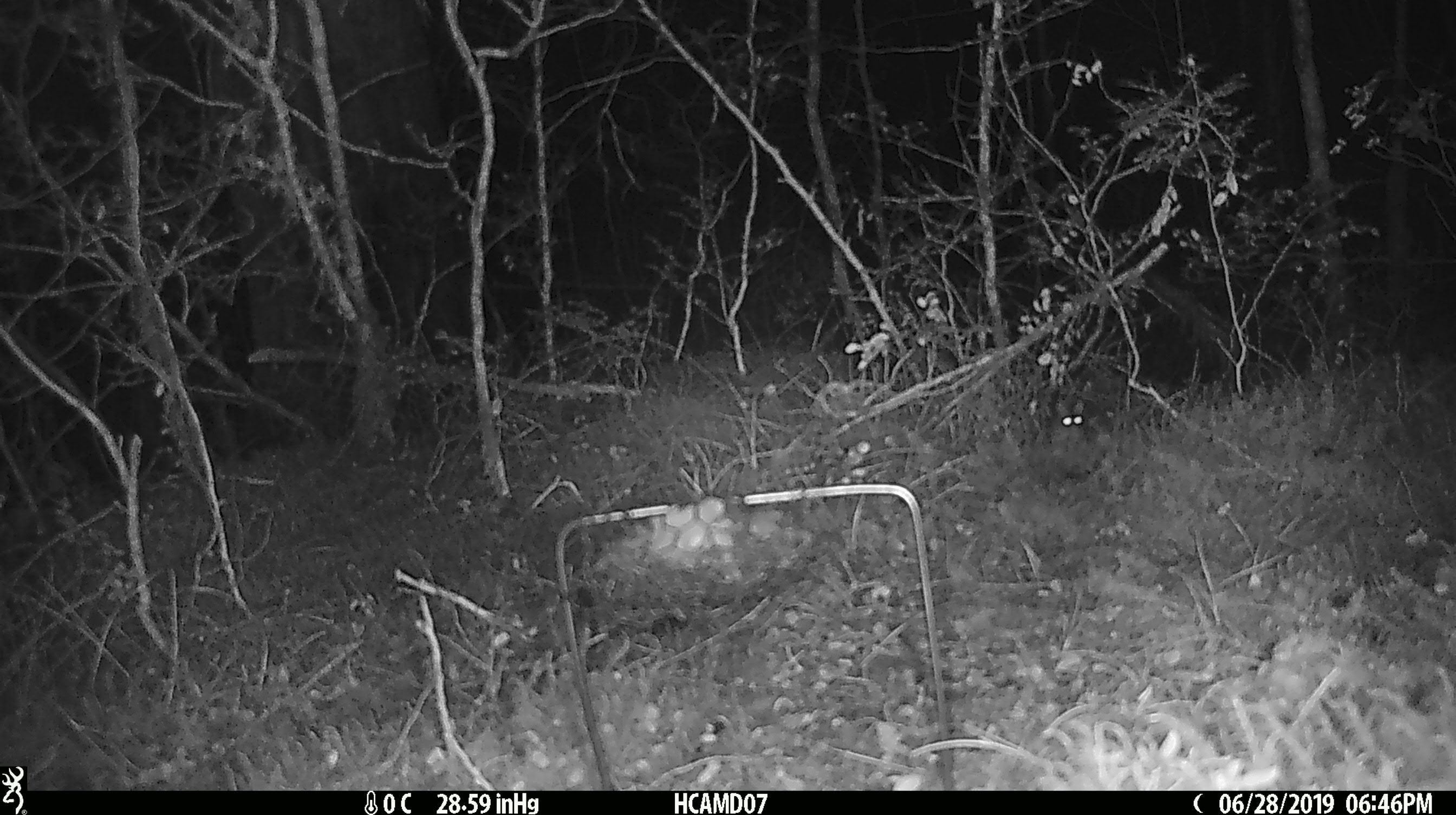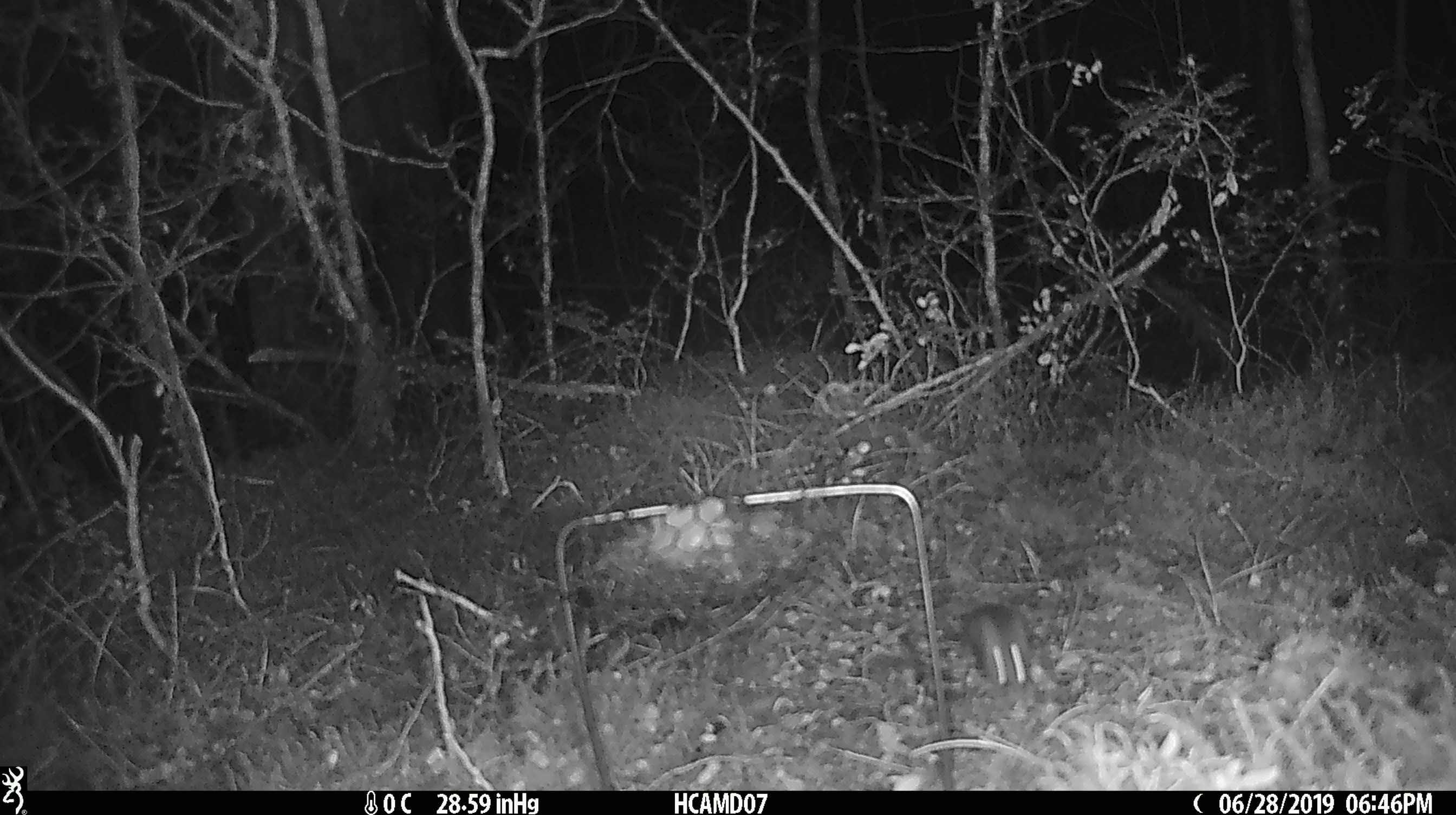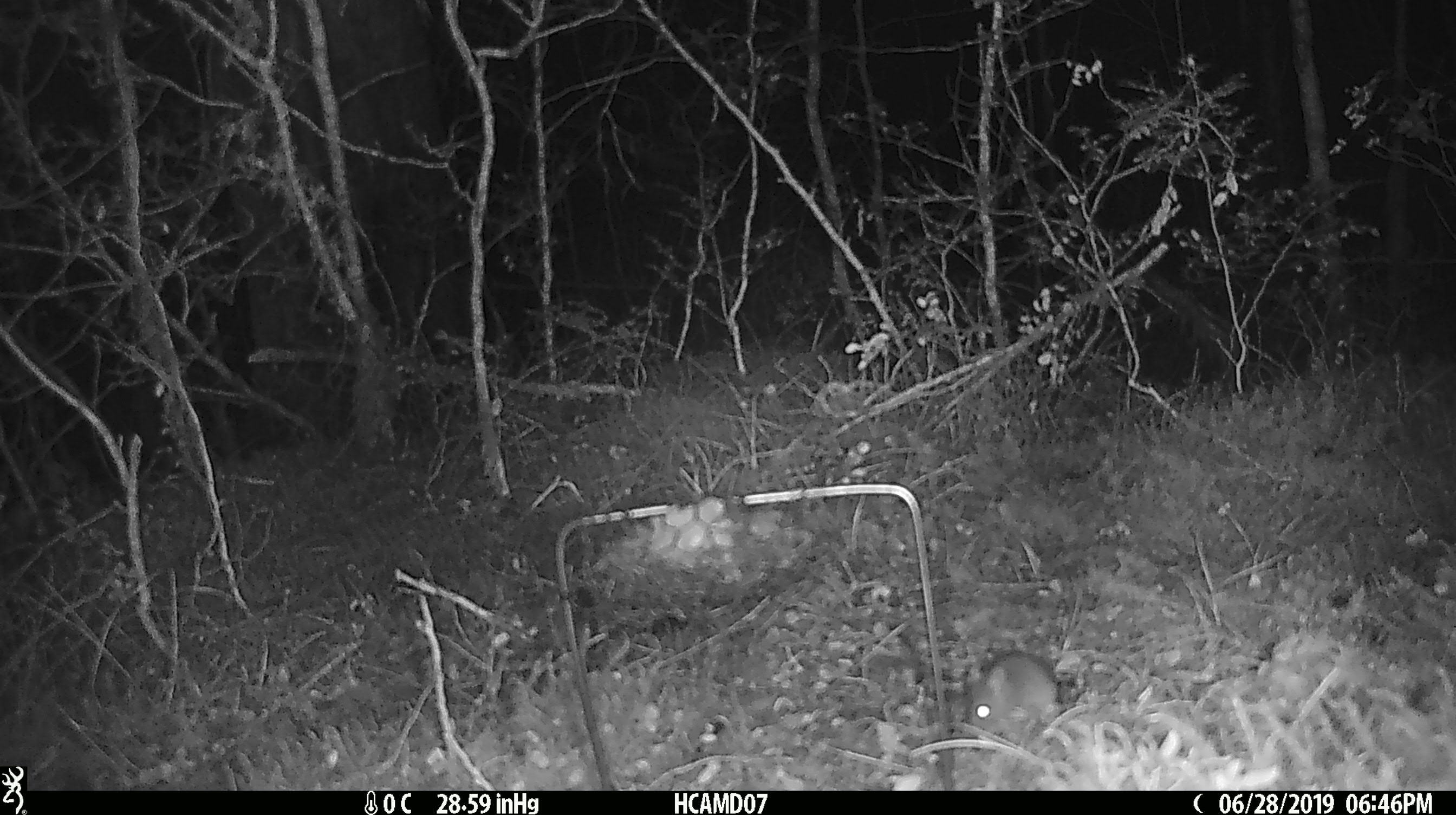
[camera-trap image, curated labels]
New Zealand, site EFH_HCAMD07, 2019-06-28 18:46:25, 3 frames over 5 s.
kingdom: Animalia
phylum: Chordata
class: Mammalia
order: Rodentia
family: Muridae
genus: Mus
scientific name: Mus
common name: mouse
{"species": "mouse (Mus)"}